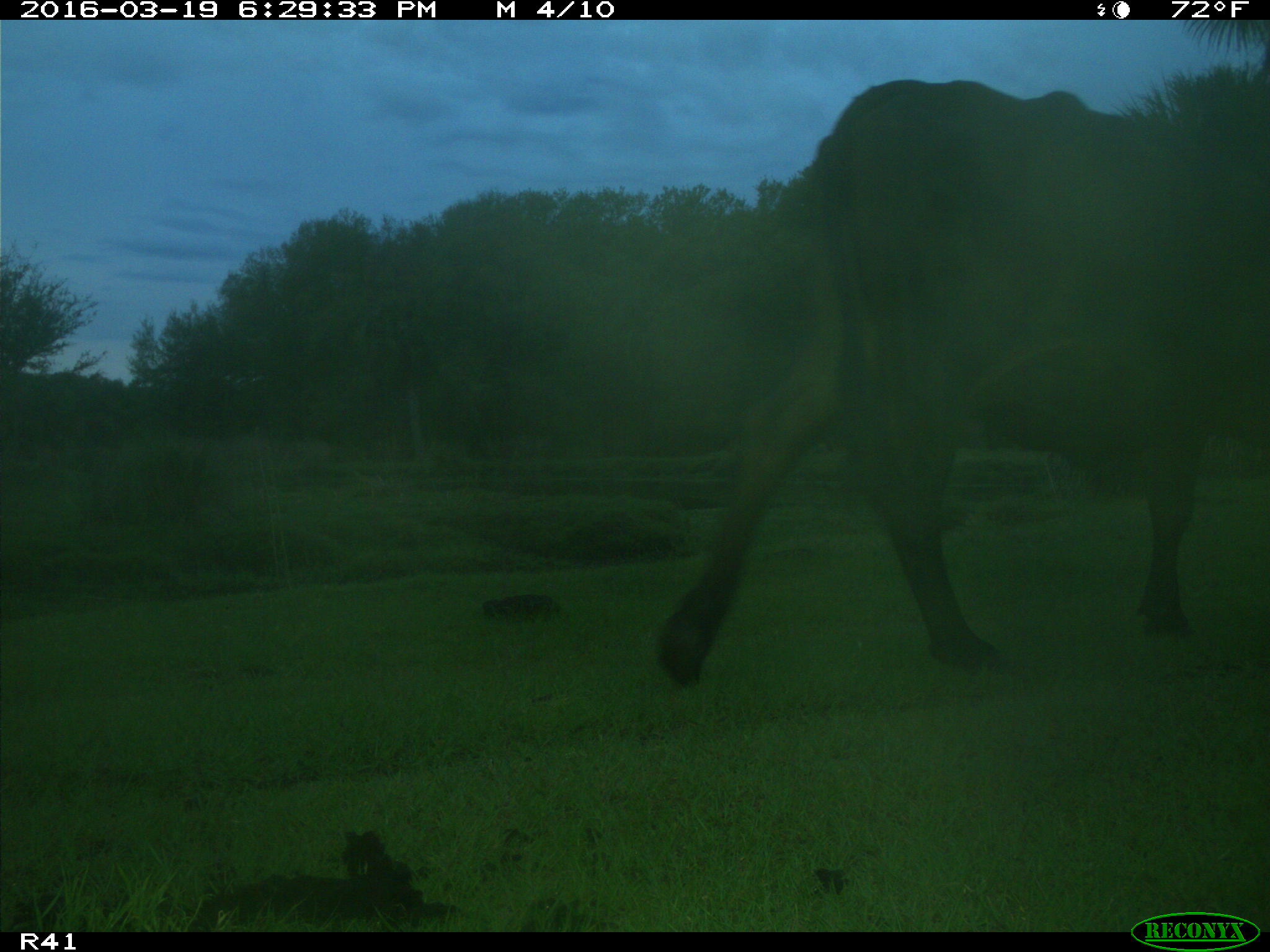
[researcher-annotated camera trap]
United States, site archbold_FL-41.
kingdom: Animalia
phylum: Chordata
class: Mammalia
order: Artiodactyla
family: Bovidae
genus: Bos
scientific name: Bos taurus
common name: domestic cow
Bos taurus (domestic cow).